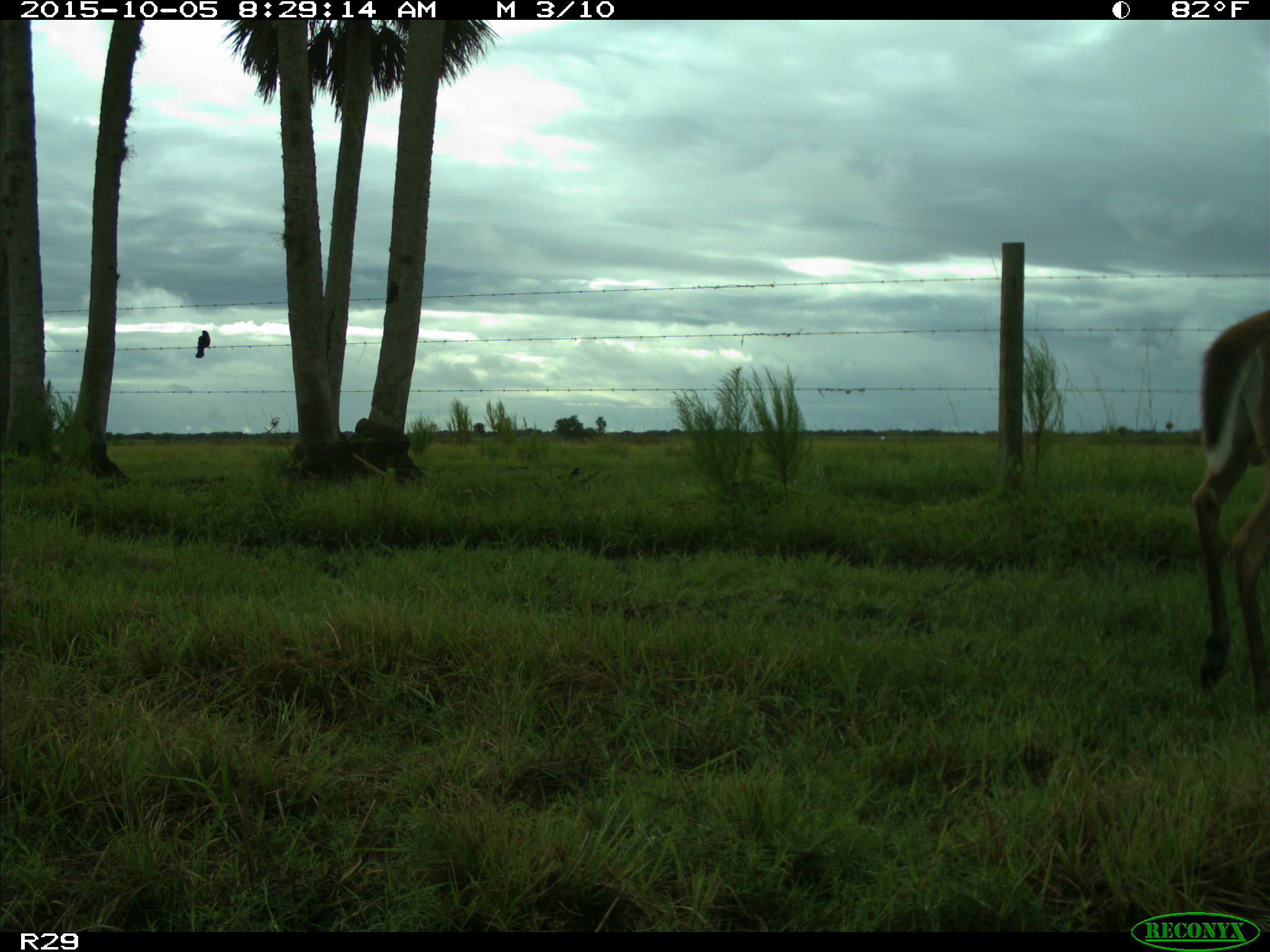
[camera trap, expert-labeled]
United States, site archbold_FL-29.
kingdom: Animalia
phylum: Chordata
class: Mammalia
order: Artiodactyla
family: Cervidae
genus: Odocoileus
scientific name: Odocoileus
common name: deer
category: unidentified deer